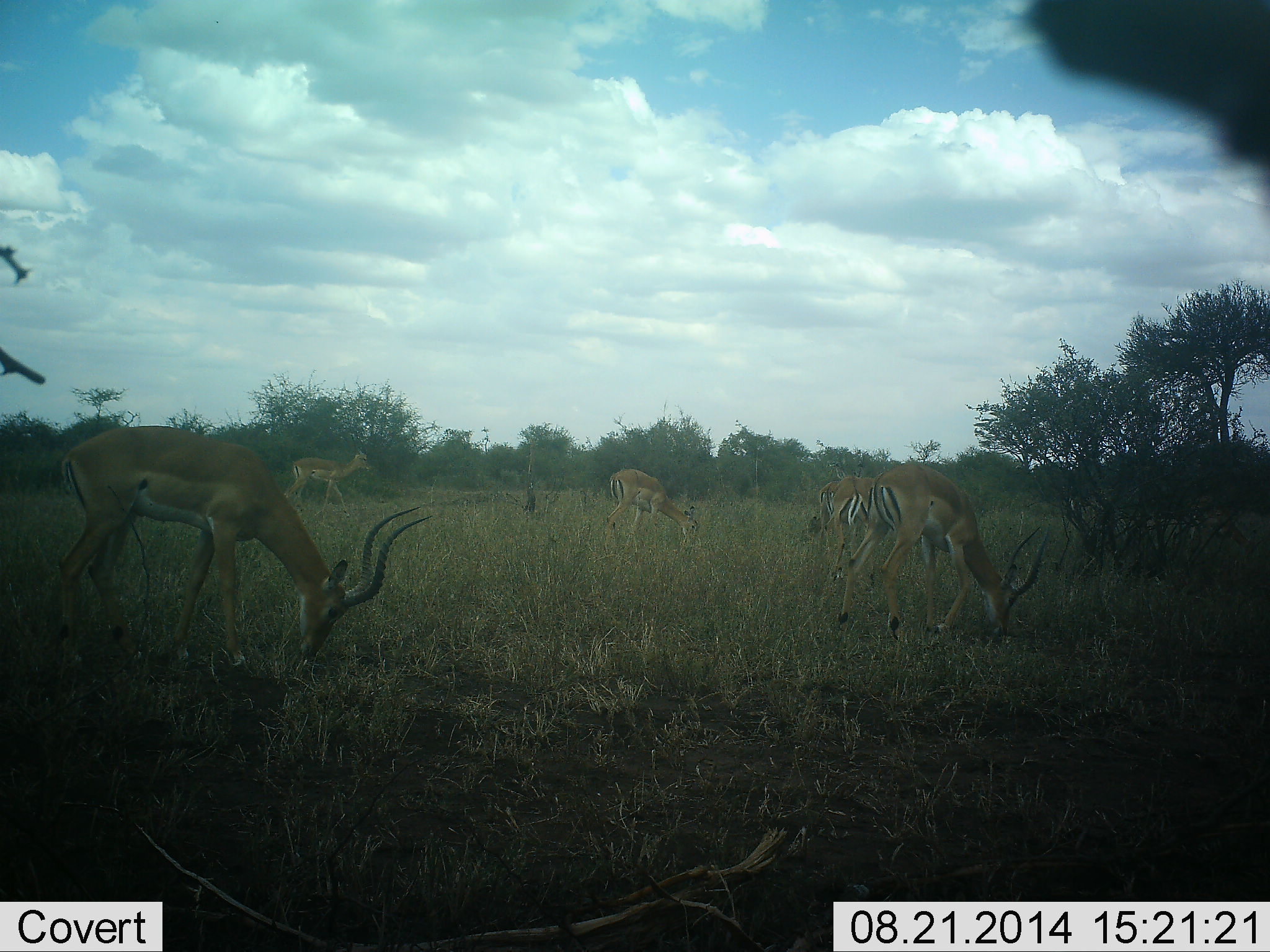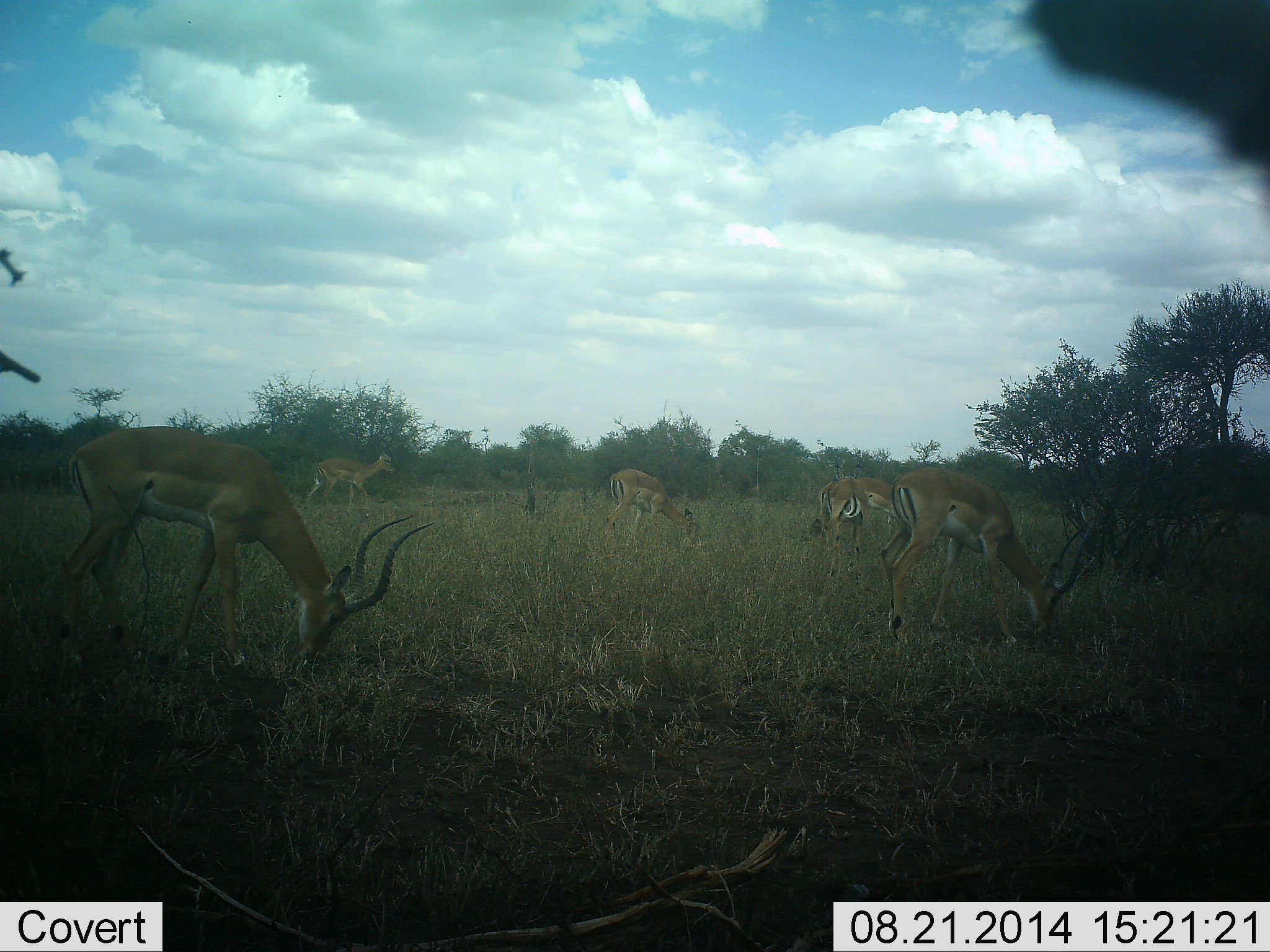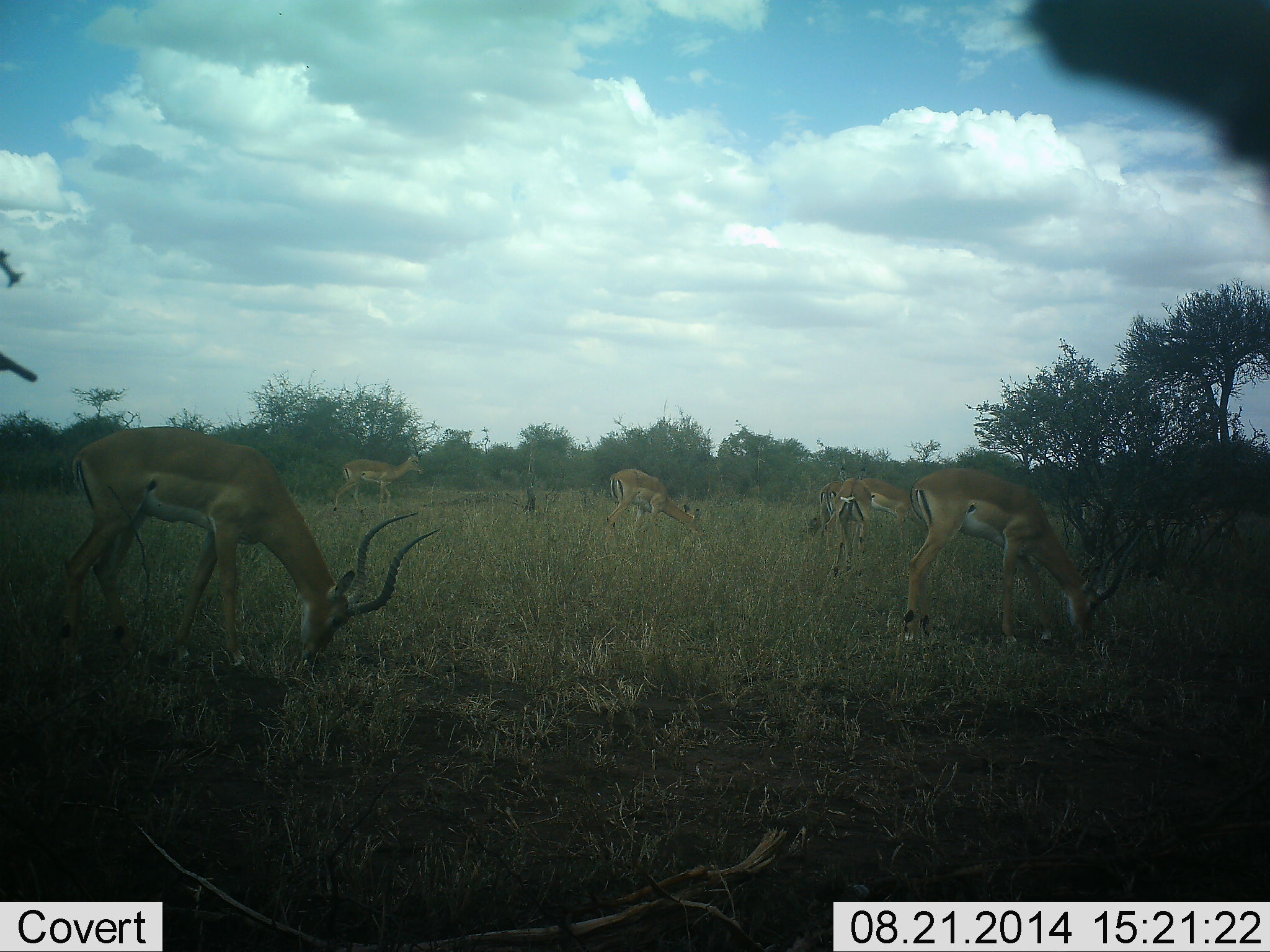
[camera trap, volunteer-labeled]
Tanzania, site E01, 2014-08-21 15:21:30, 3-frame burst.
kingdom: Animalia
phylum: Chordata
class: Mammalia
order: Artiodactyla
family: Bovidae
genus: Aepyceros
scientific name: Aepyceros melampus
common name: impala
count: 6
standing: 30%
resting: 0%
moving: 60%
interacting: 0%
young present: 10%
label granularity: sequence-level